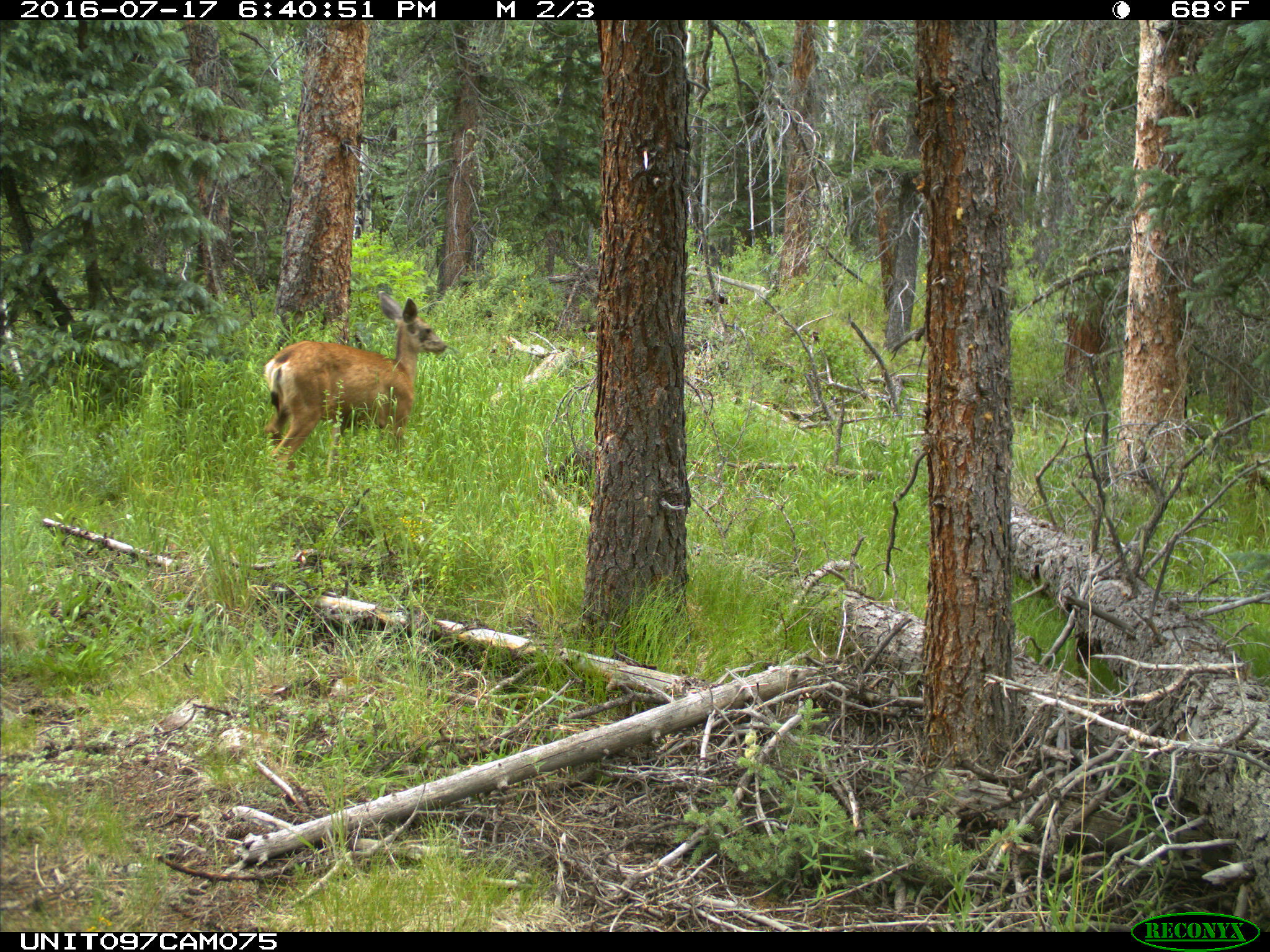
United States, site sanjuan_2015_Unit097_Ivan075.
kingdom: Animalia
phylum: Chordata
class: Mammalia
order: Artiodactyla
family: Cervidae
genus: Odocoileus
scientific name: Odocoileus hemionus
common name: mule deer